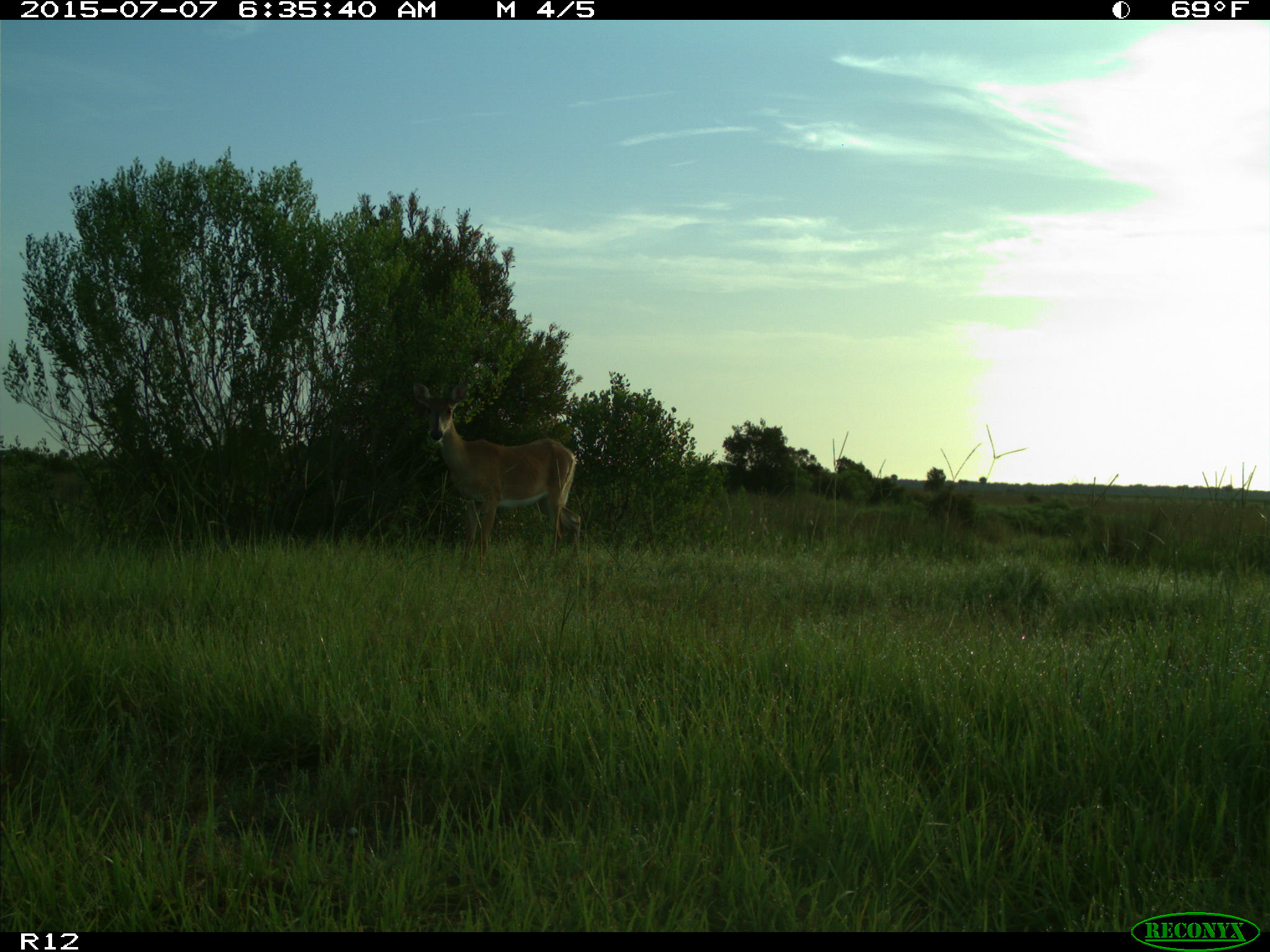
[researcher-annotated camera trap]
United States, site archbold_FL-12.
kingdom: Animalia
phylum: Chordata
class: Mammalia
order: Artiodactyla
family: Cervidae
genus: Odocoileus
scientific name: Odocoileus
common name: deer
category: unidentified deer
Unidentified deer (deer) (Odocoileus).